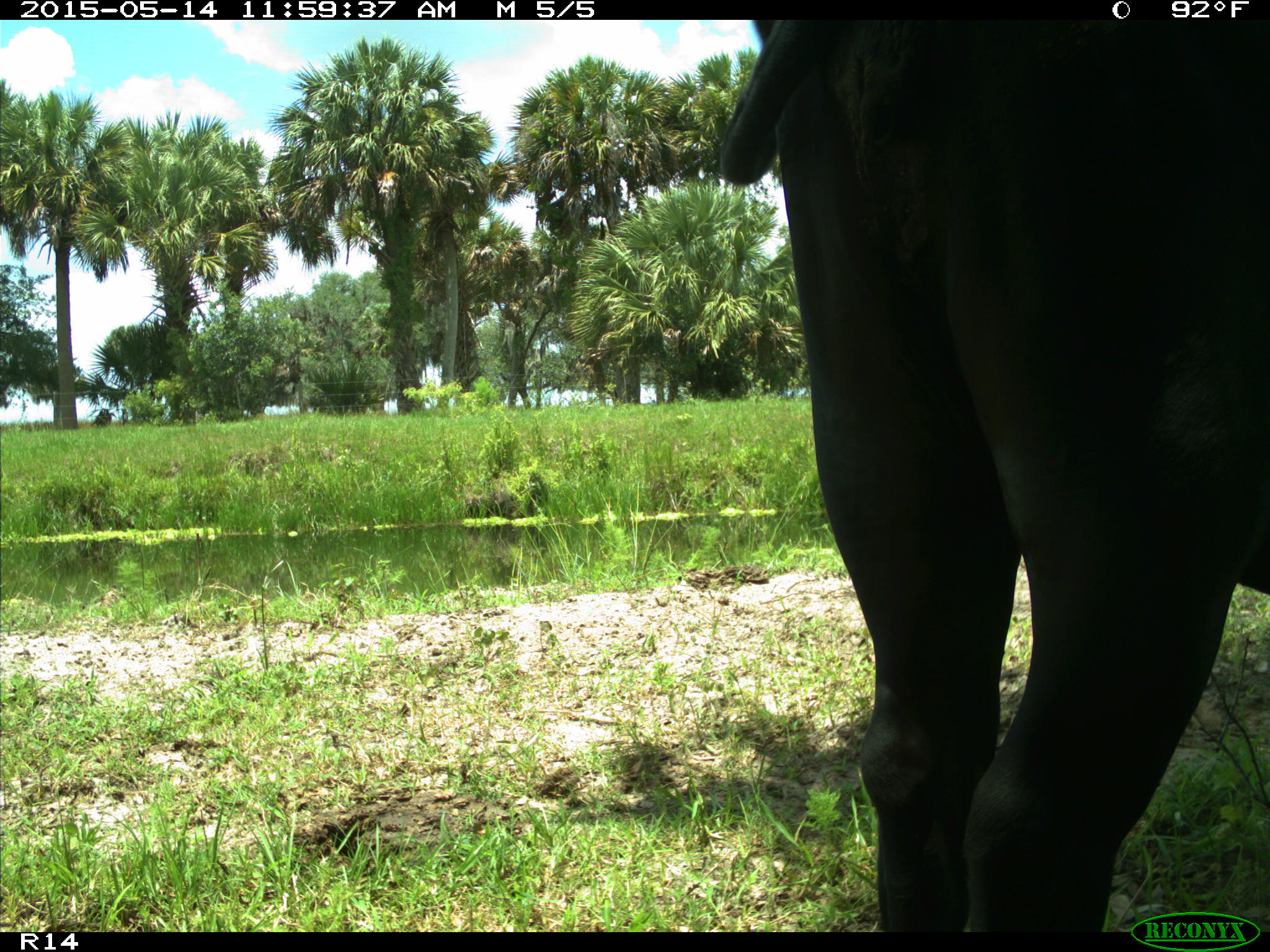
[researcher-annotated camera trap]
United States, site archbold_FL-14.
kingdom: Animalia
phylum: Chordata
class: Mammalia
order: Artiodactyla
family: Bovidae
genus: Bos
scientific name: Bos taurus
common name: domestic cow